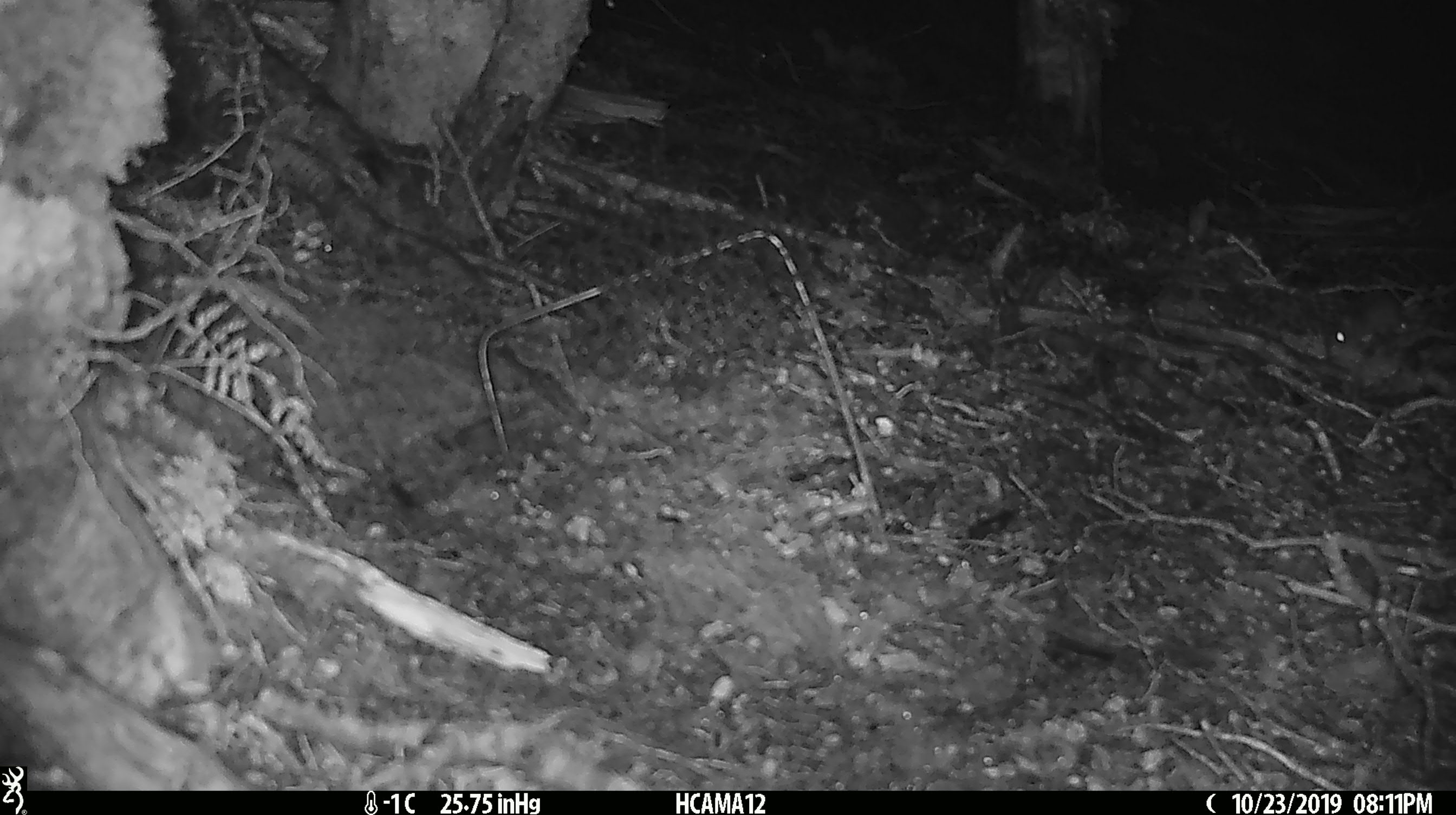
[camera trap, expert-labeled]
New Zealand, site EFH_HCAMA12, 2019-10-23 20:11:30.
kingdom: Animalia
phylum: Chordata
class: Mammalia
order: Rodentia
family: Muridae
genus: Mus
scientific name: Mus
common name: mouse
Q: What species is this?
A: Mouse (Mus).